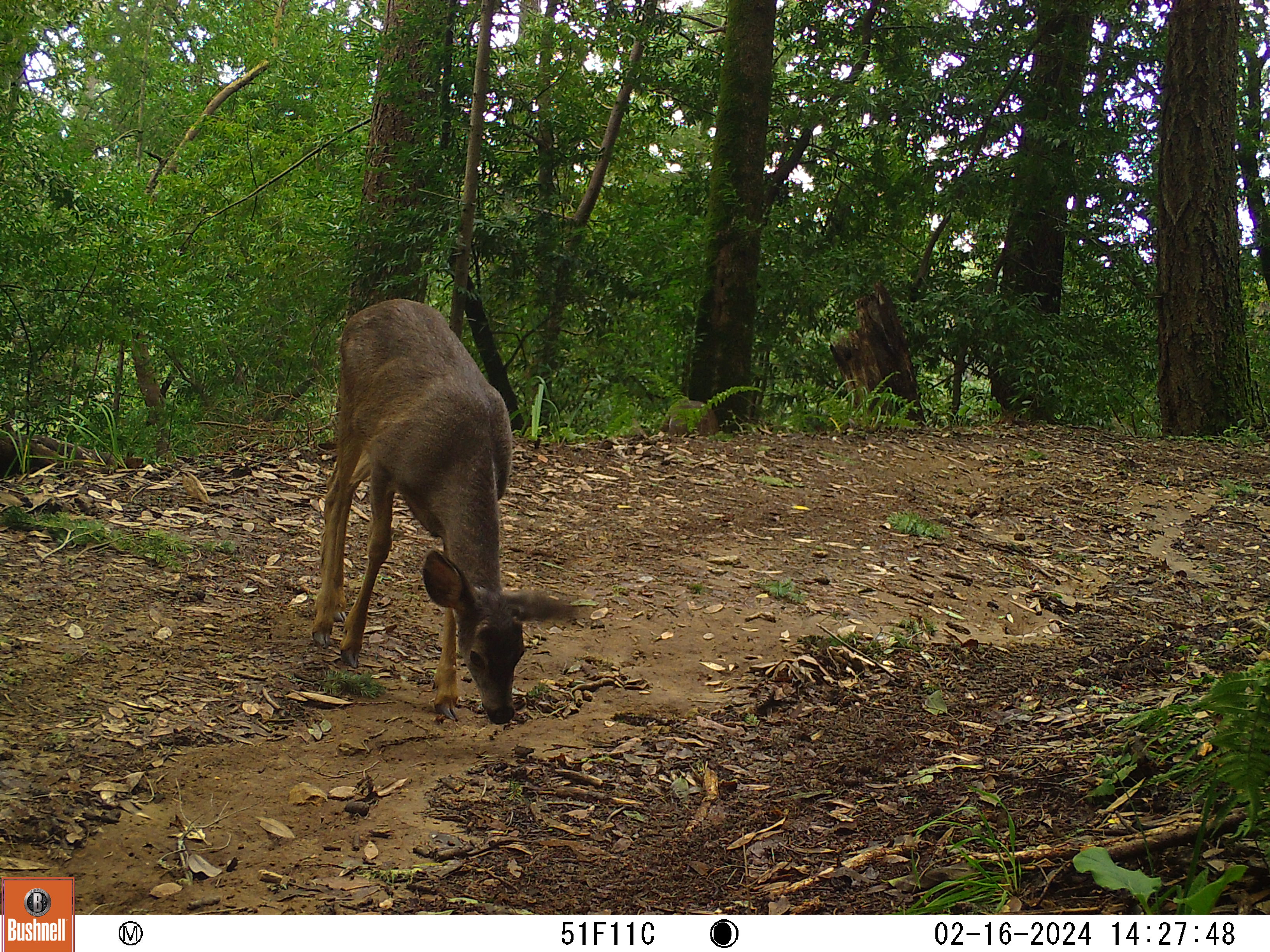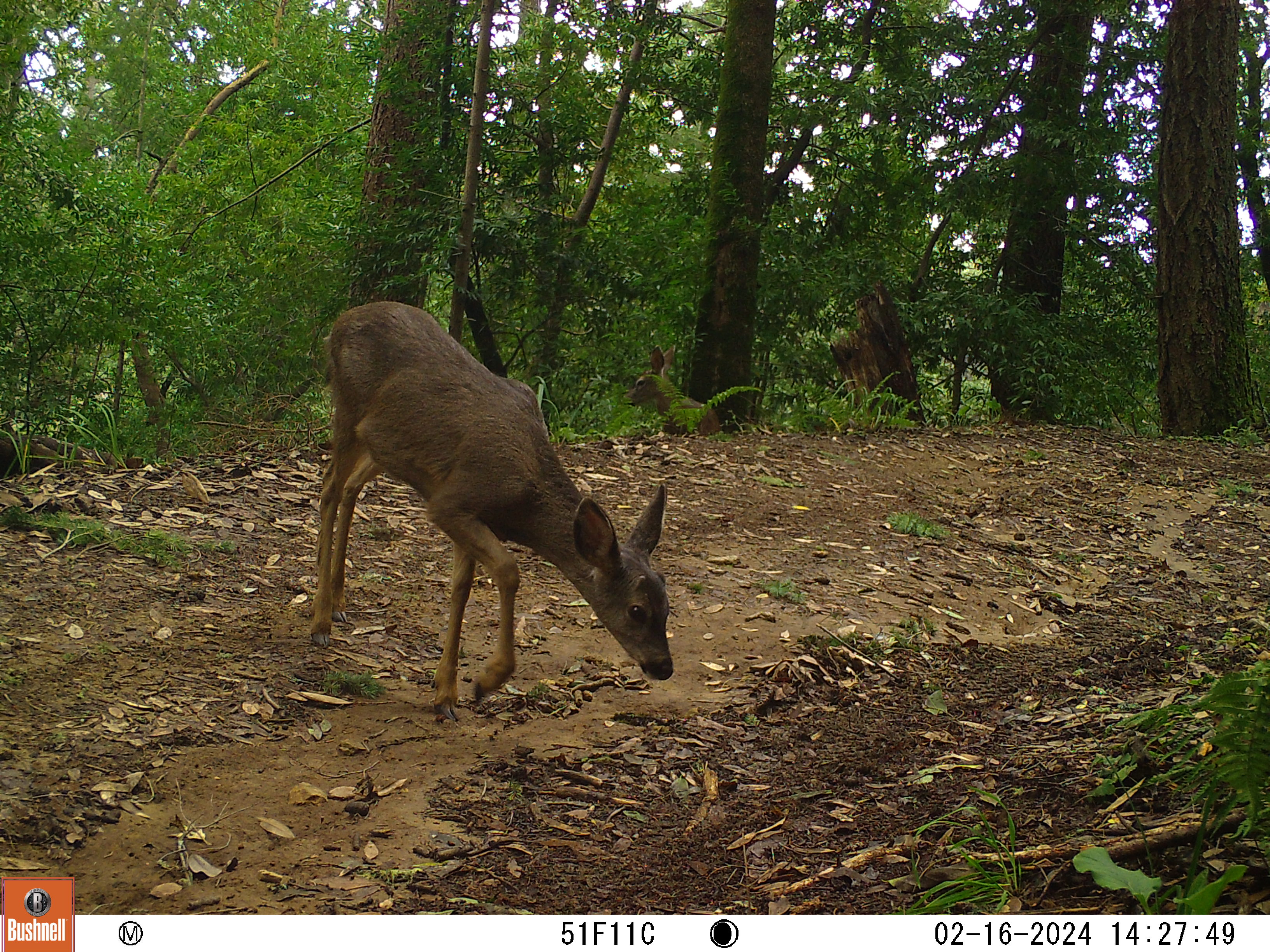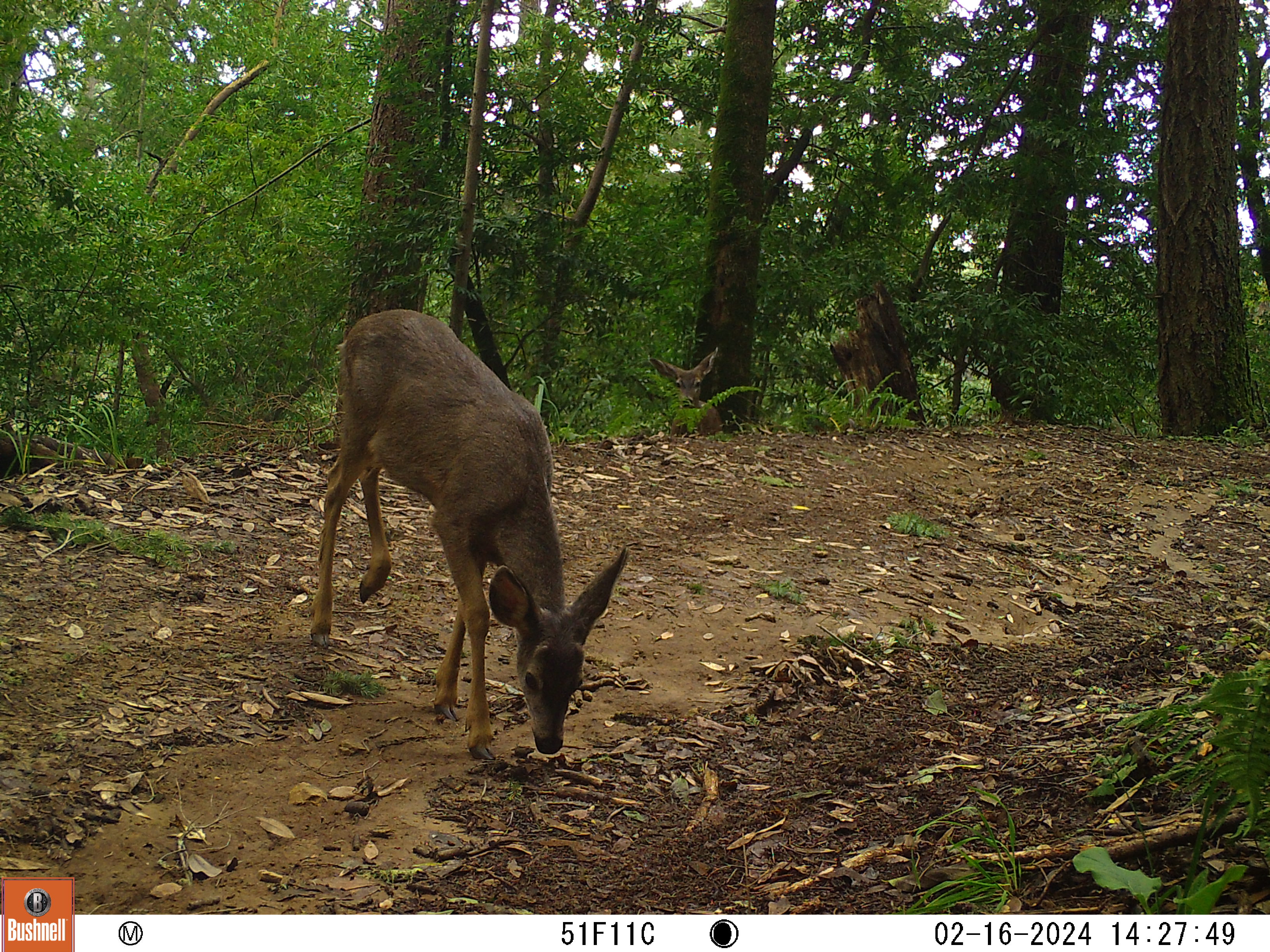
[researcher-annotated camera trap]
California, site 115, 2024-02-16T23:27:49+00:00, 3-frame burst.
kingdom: Animalia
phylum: Chordata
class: Mammalia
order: Artiodactyla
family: Cervidae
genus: Odocoileus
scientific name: Odocoileus hemionus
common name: mule deer